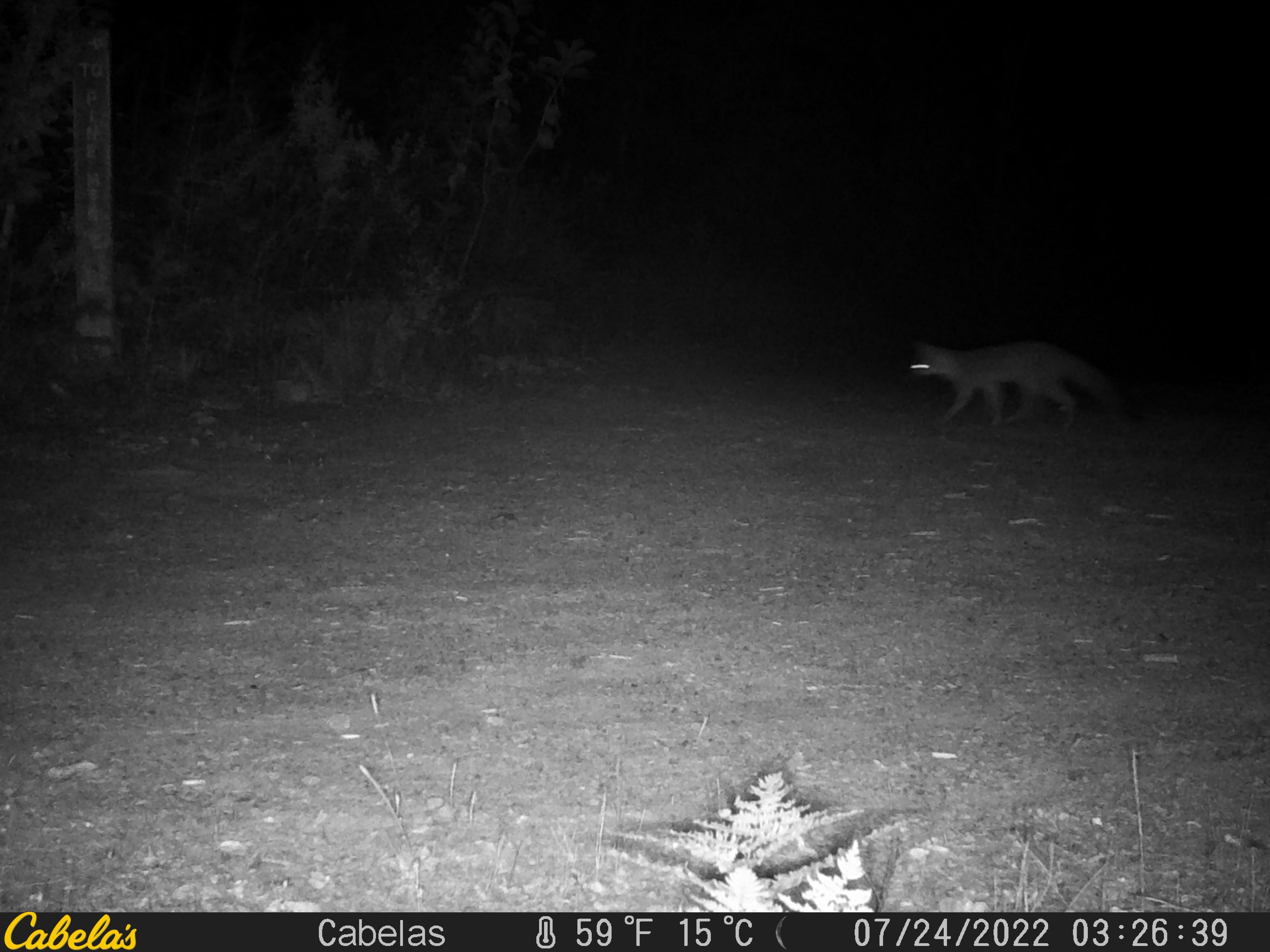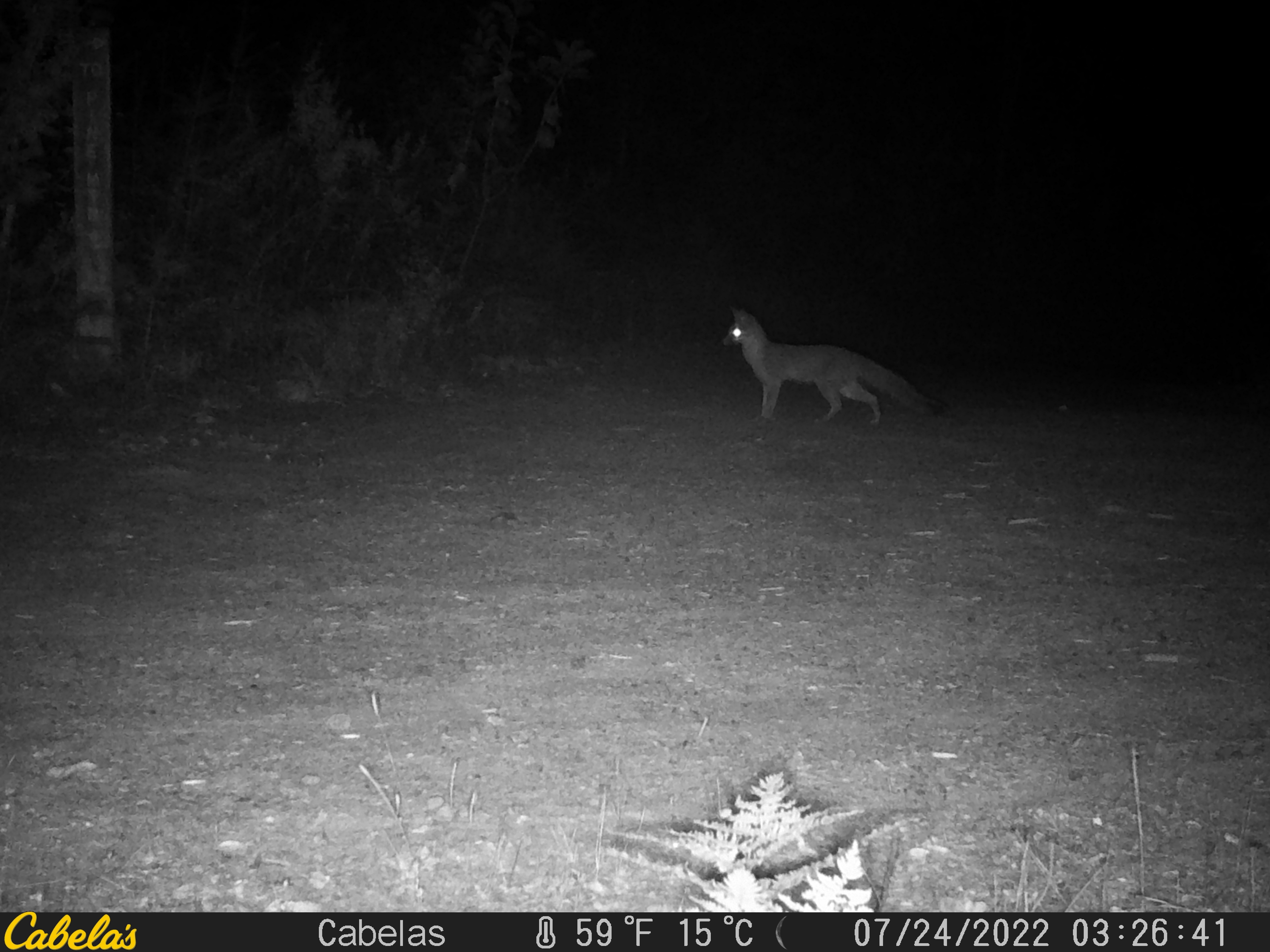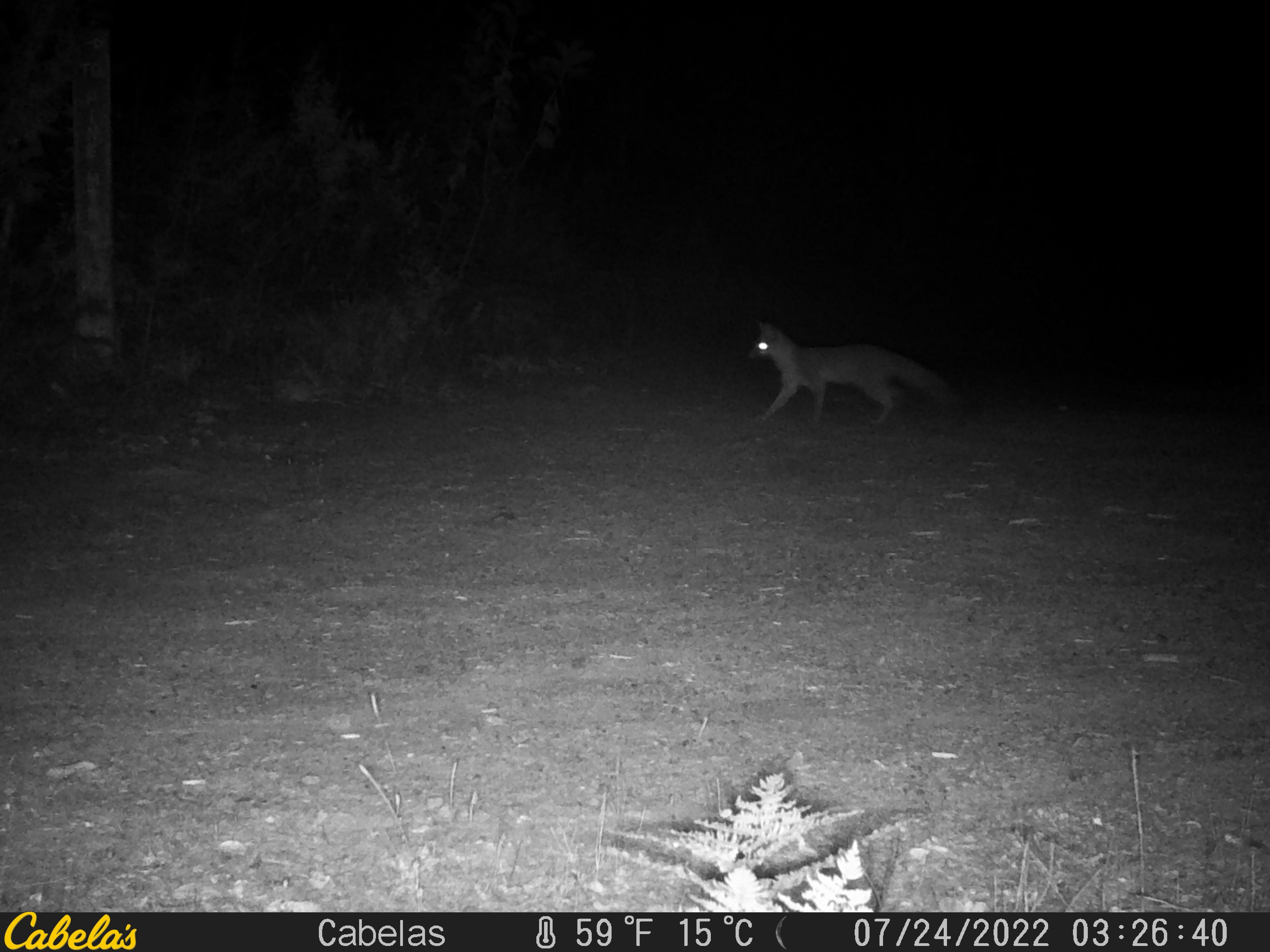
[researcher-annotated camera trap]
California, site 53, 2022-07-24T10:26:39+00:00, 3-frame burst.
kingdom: Animalia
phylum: Chordata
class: Mammalia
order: Carnivora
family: Canidae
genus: Urocyon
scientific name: Urocyon cinereoargenteus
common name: gray fox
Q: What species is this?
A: Gray fox (Urocyon cinereoargenteus).